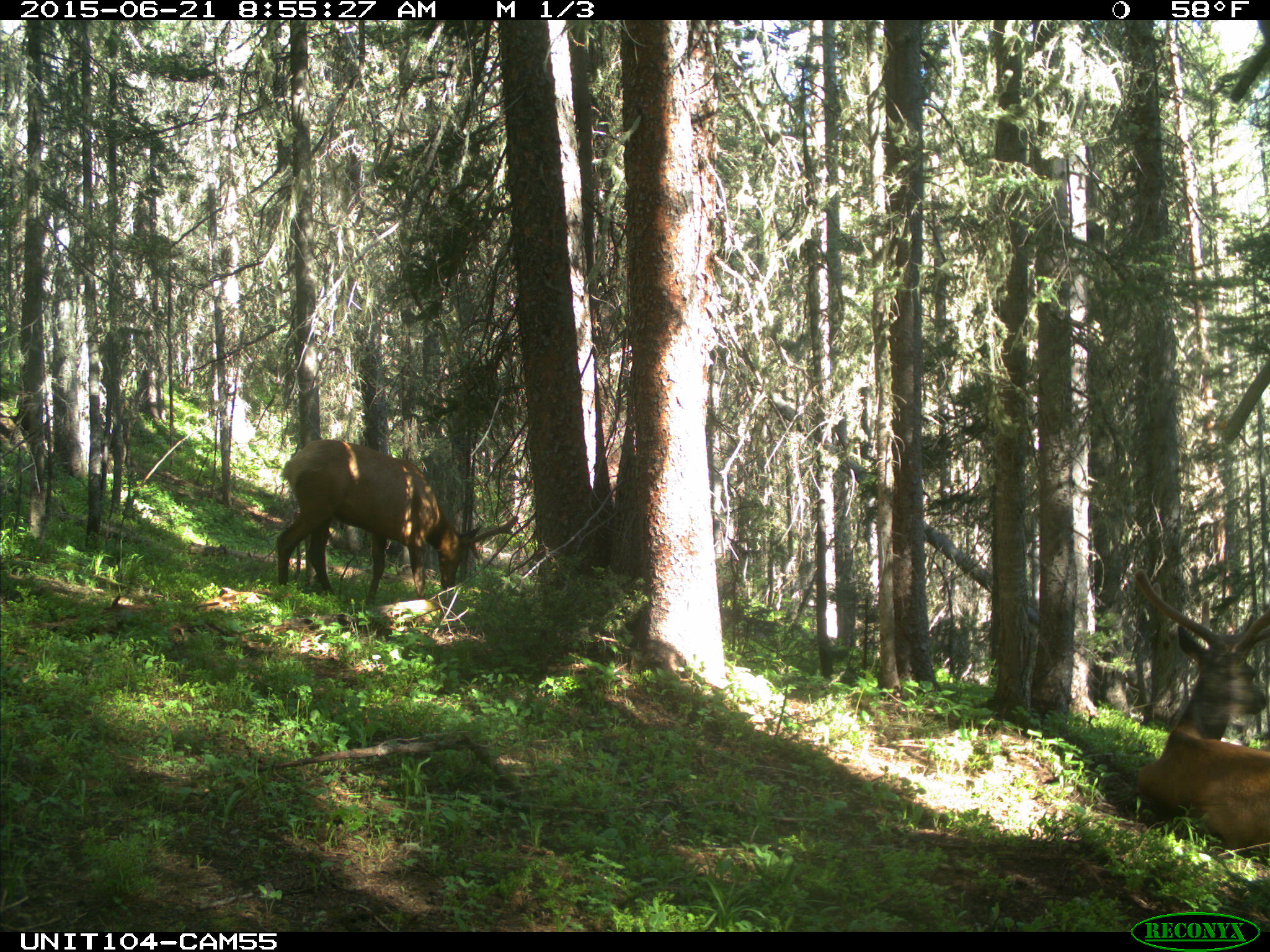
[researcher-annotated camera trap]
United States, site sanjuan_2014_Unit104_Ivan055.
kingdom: Animalia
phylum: Chordata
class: Mammalia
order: Artiodactyla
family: Cervidae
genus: Cervus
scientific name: Cervus elaphus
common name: red deer